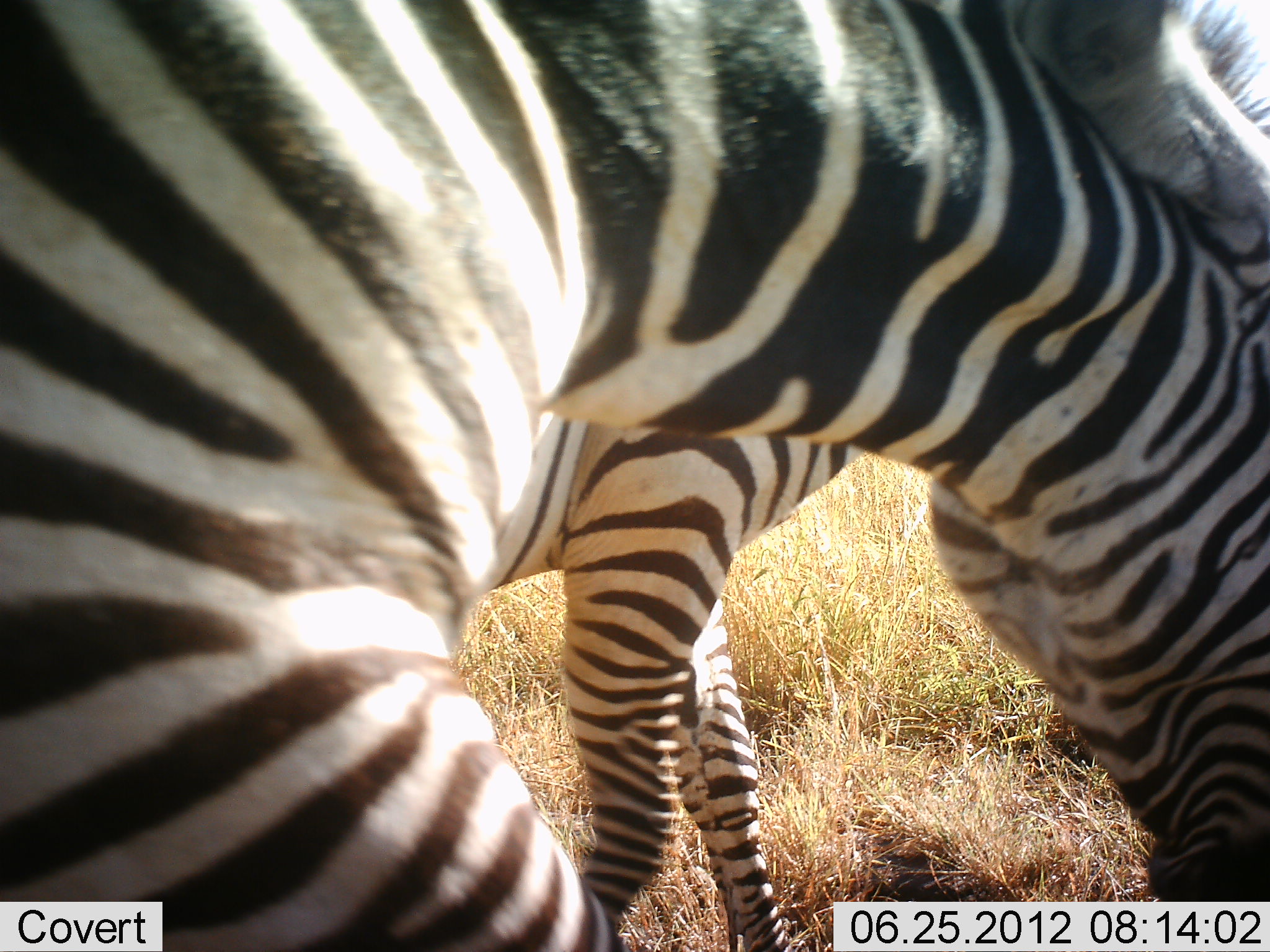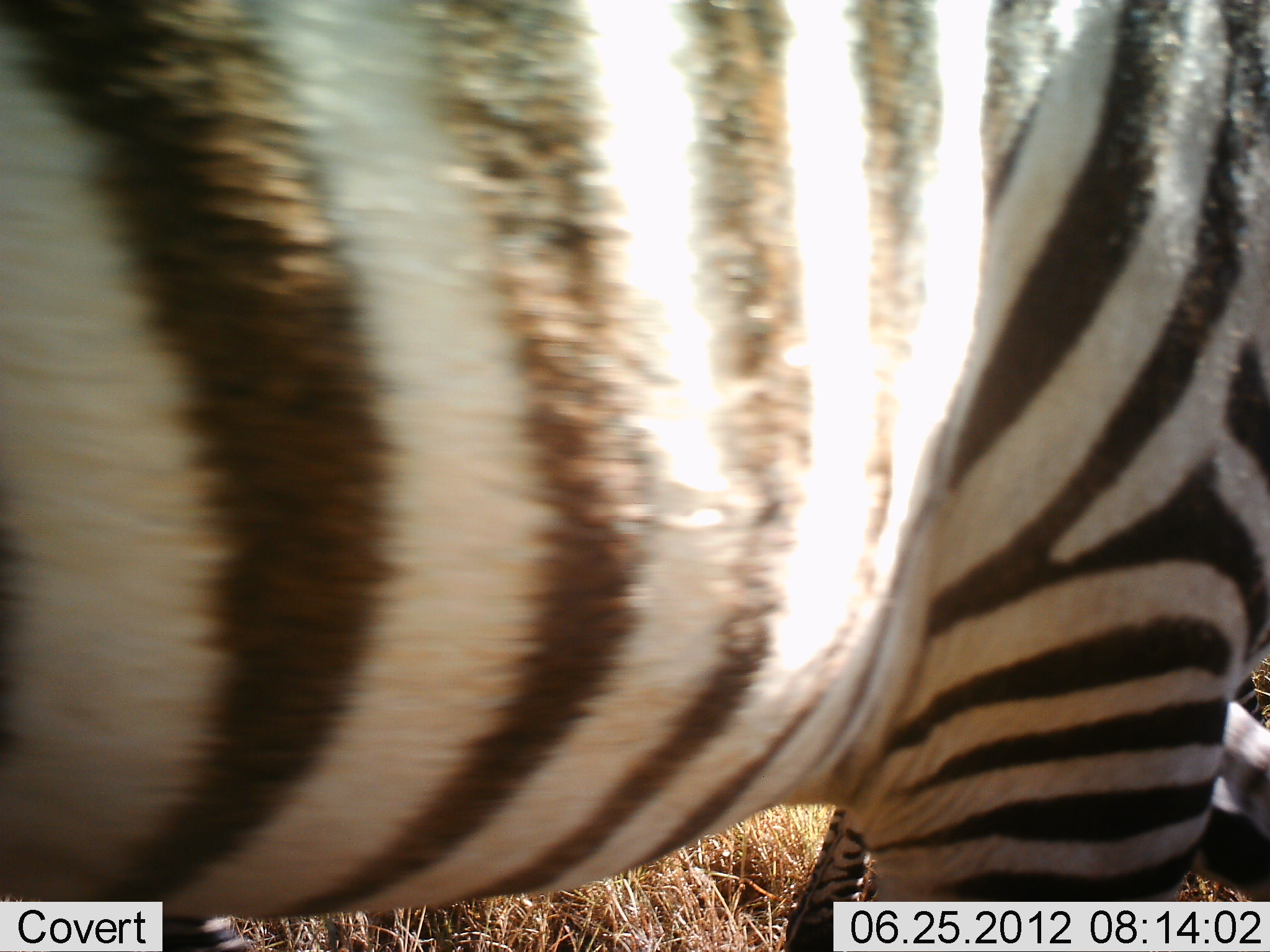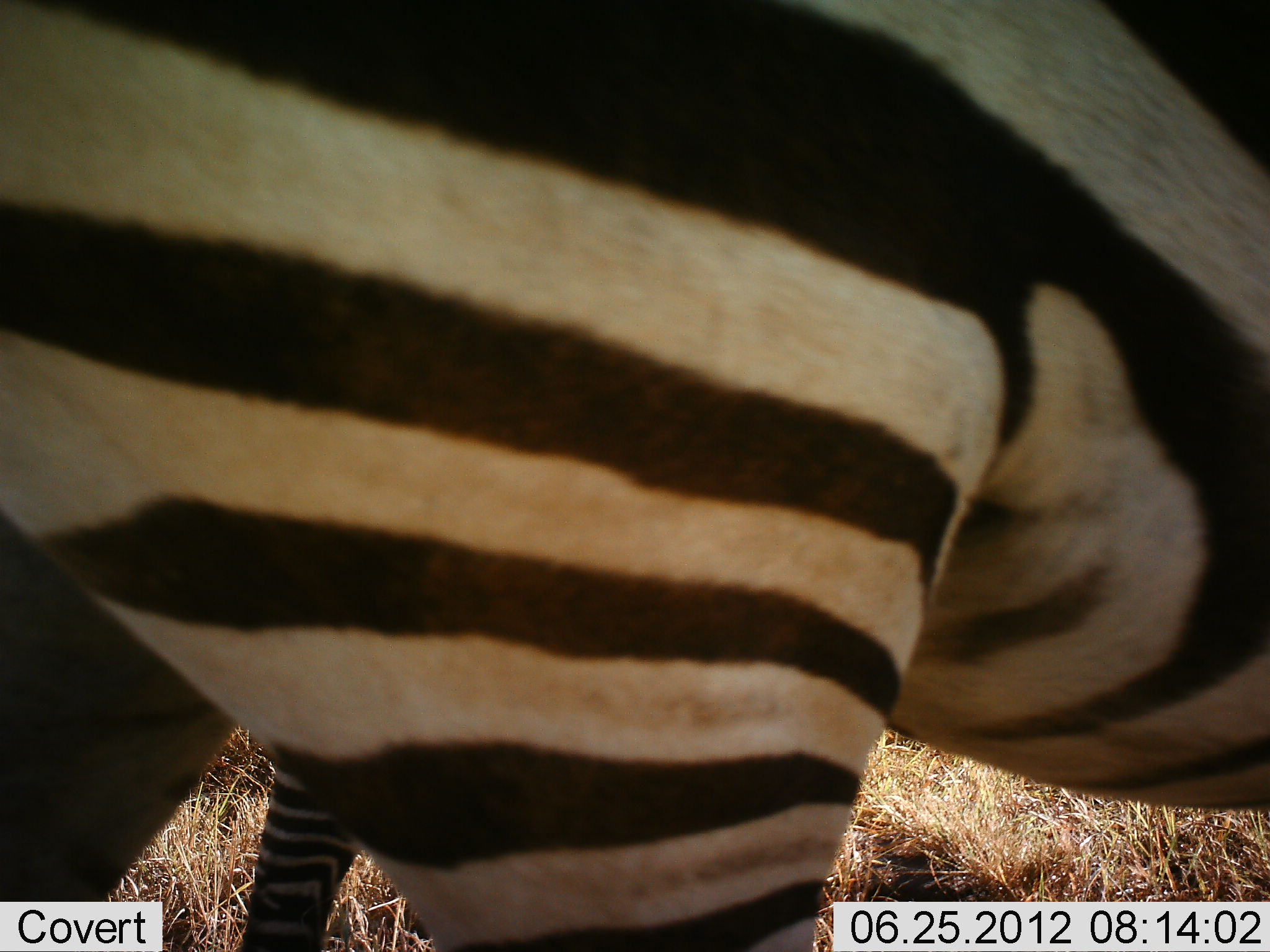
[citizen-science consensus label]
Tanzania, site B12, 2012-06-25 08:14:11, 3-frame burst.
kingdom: Animalia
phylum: Chordata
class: Mammalia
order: Perissodactyla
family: Equidae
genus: Equus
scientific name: Equus quagga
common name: plains zebra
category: zebra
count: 2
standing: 27%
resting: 0%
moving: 64%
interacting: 0%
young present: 9%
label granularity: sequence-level